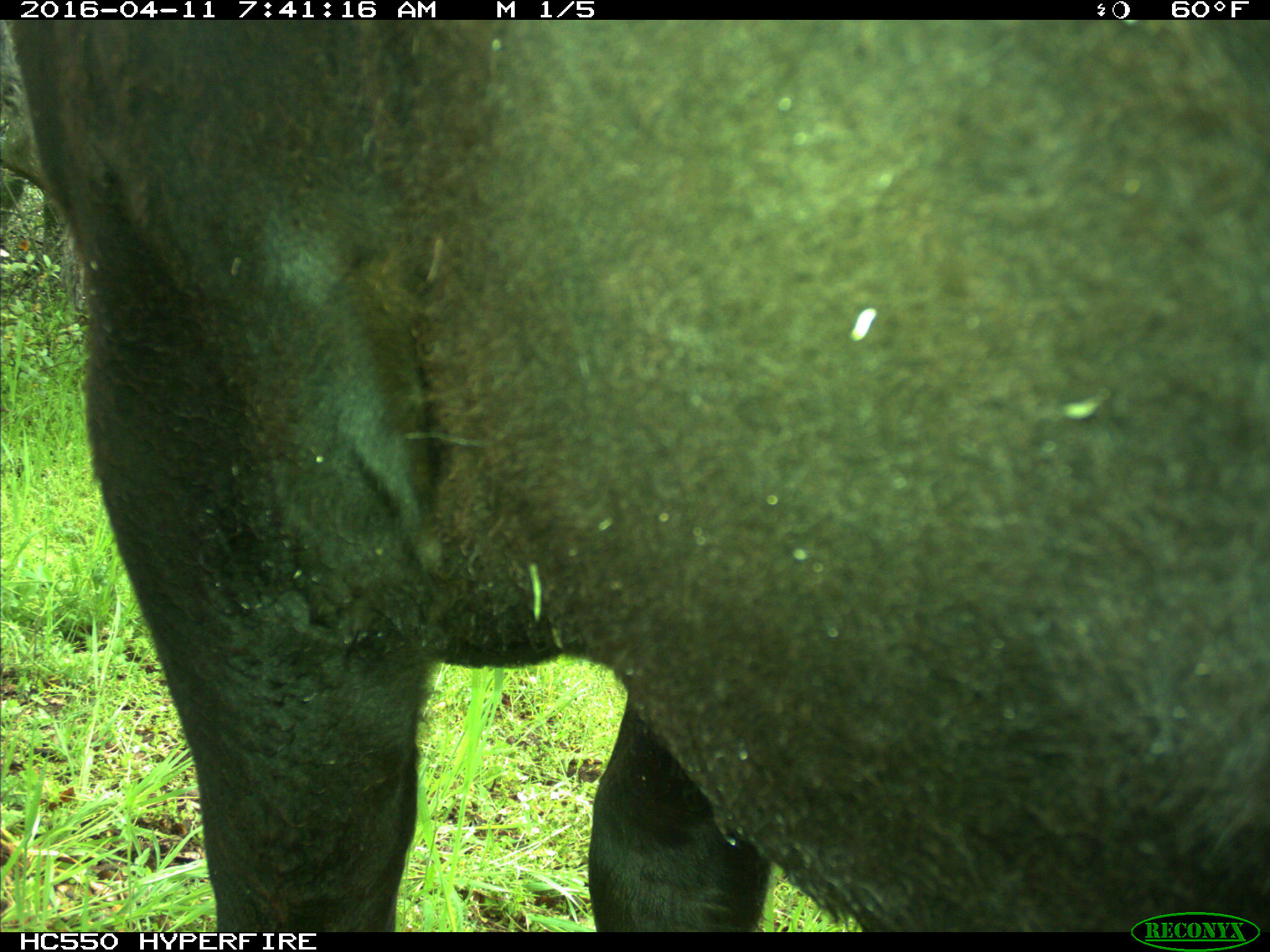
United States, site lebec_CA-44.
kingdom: Animalia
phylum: Chordata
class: Mammalia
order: Artiodactyla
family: Bovidae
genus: Bos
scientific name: Bos taurus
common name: domestic cow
Bos taurus (domestic cow).